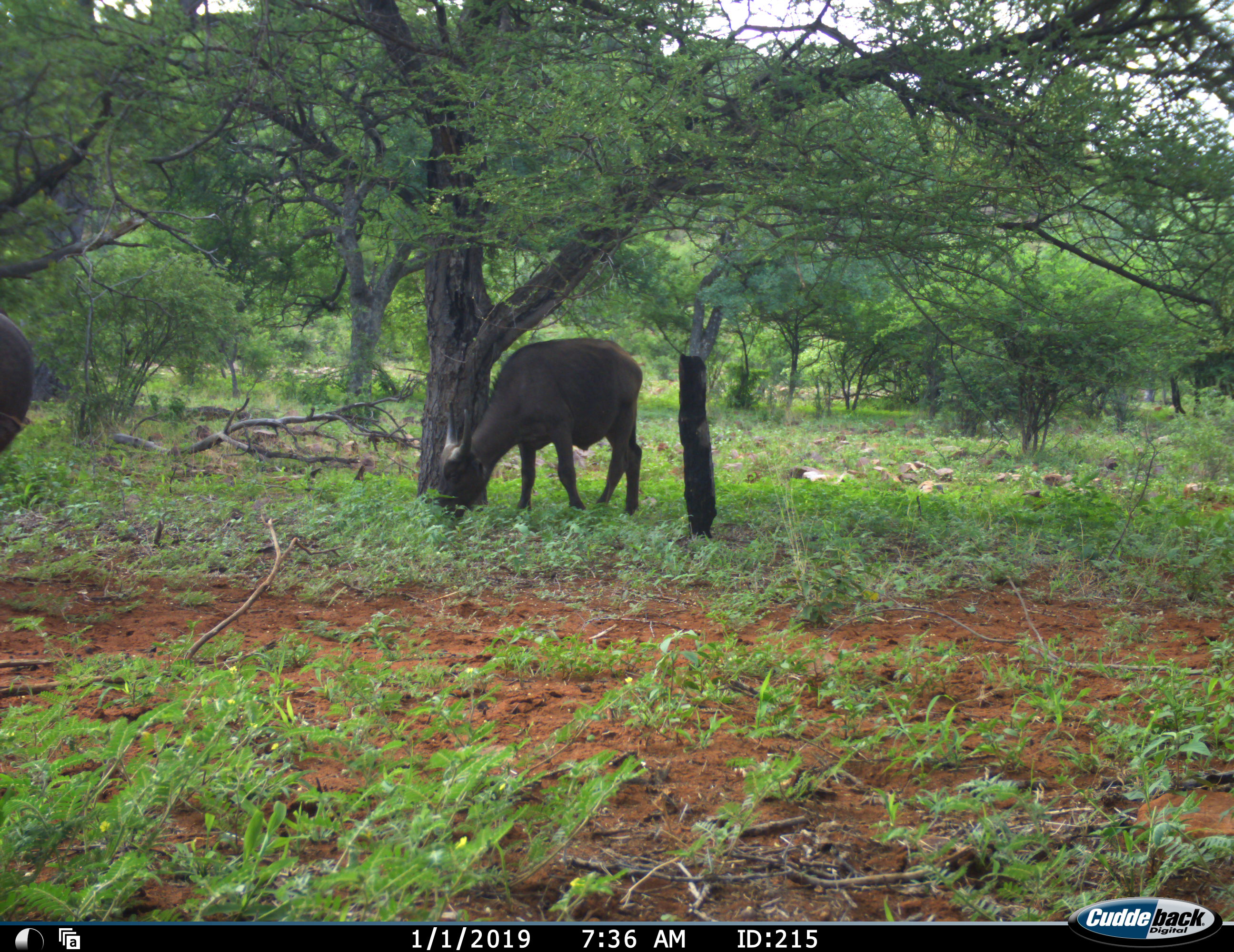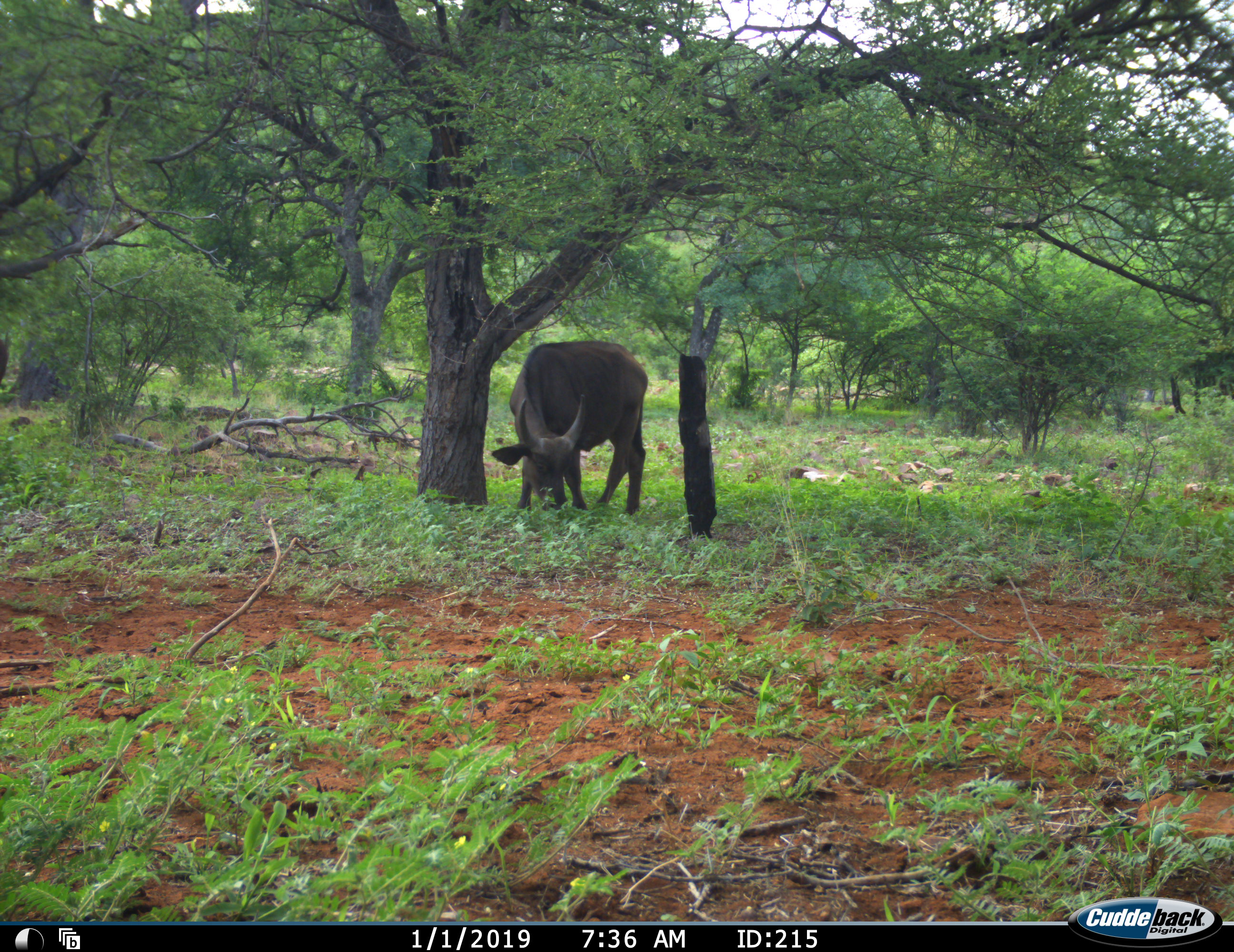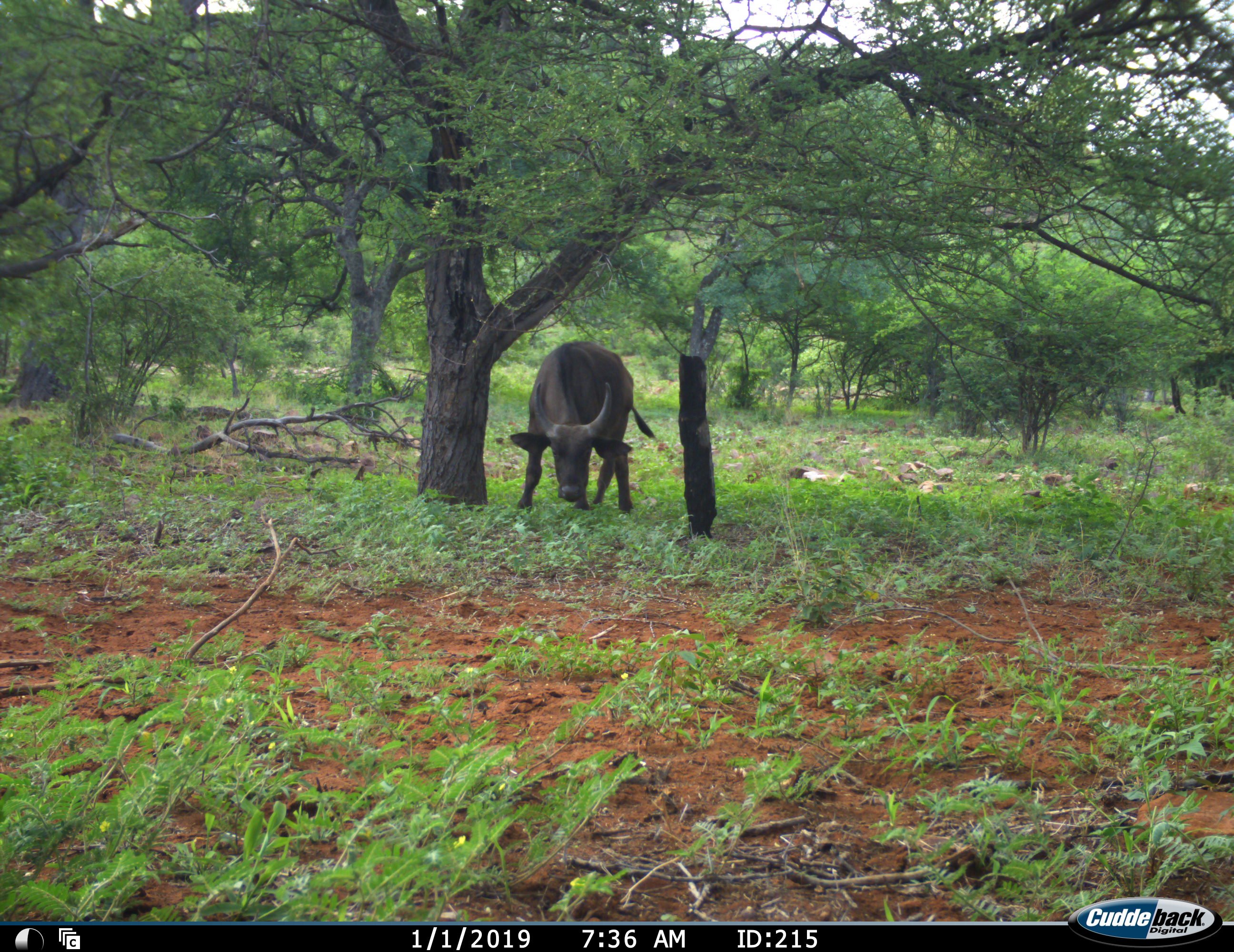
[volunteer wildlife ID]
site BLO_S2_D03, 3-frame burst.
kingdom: Animalia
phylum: Chordata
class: Mammalia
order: Artiodactyla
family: Bovidae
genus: Syncerus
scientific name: Syncerus caffer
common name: african buffalo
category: buffalo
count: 2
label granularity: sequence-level